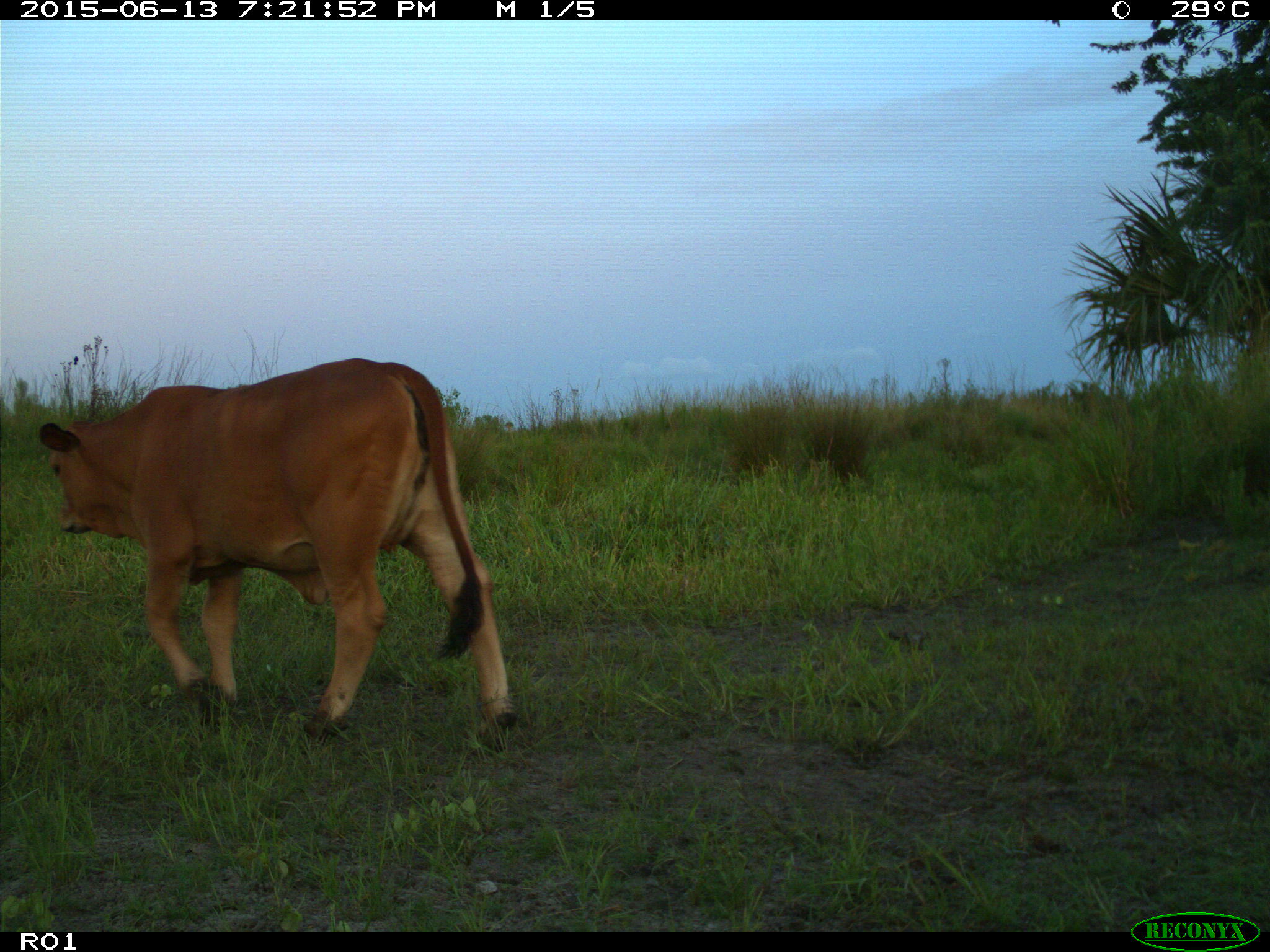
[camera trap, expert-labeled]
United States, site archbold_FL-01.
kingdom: Animalia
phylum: Chordata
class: Mammalia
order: Artiodactyla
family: Bovidae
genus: Bos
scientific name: Bos taurus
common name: domestic cow